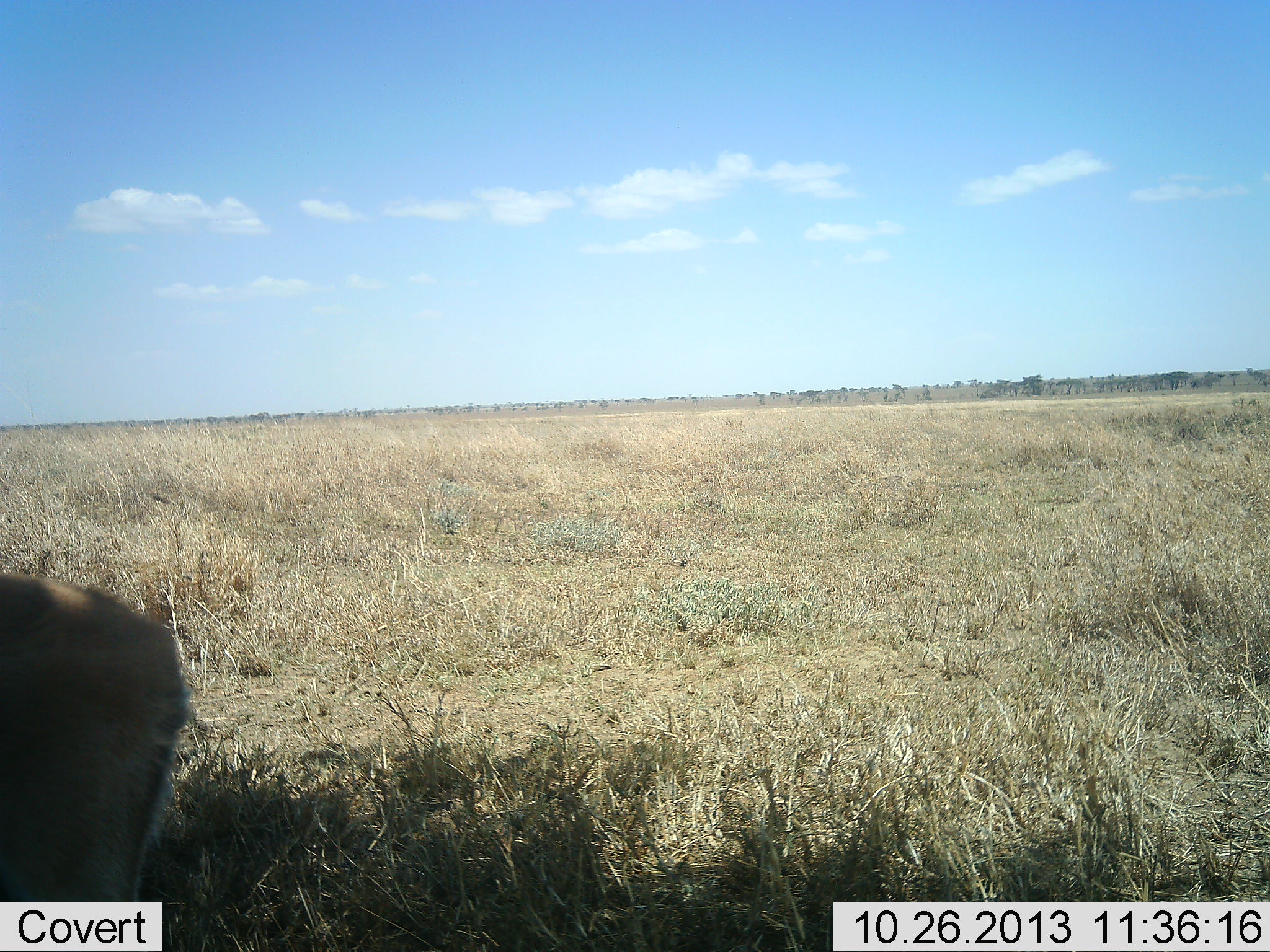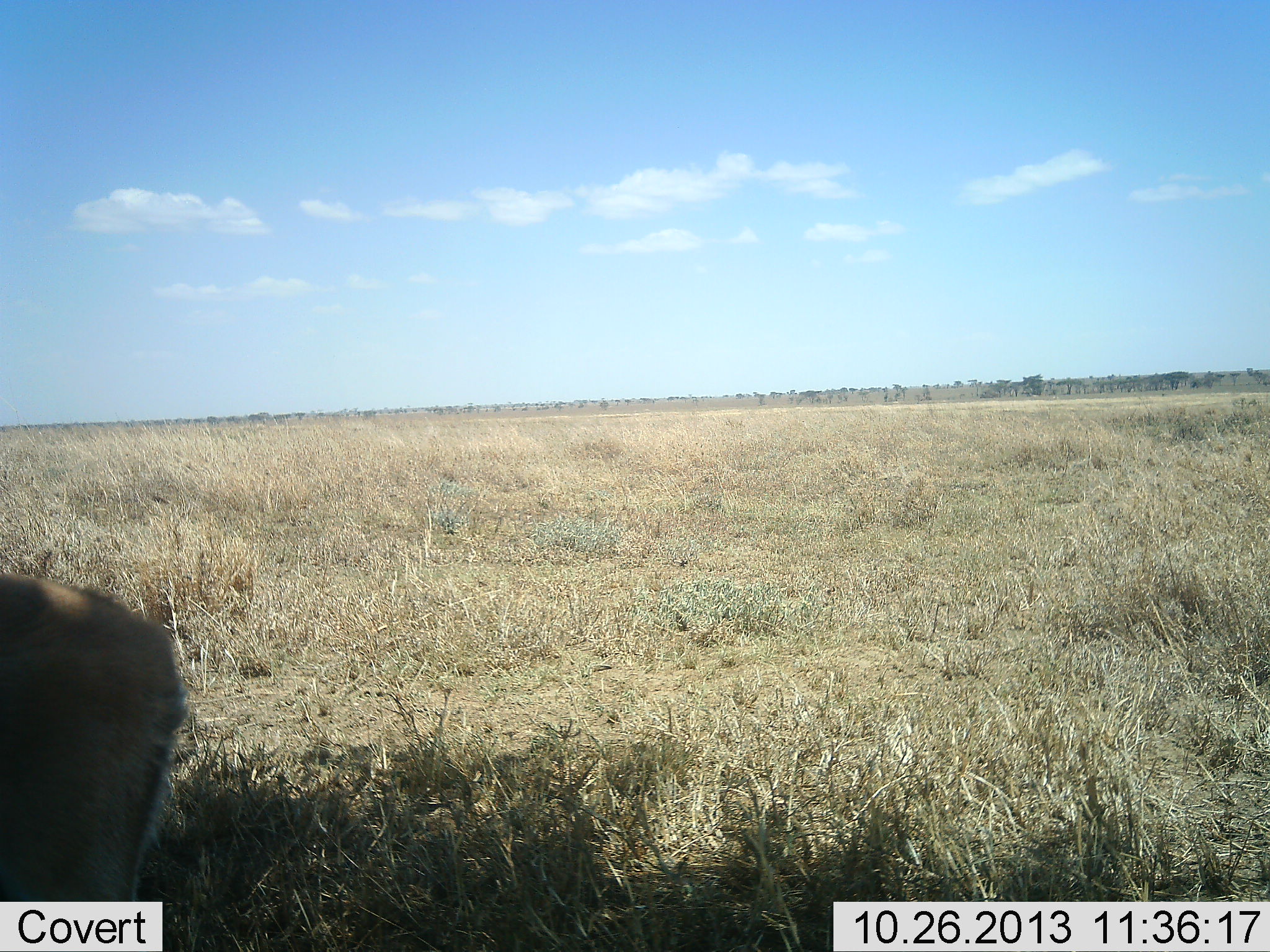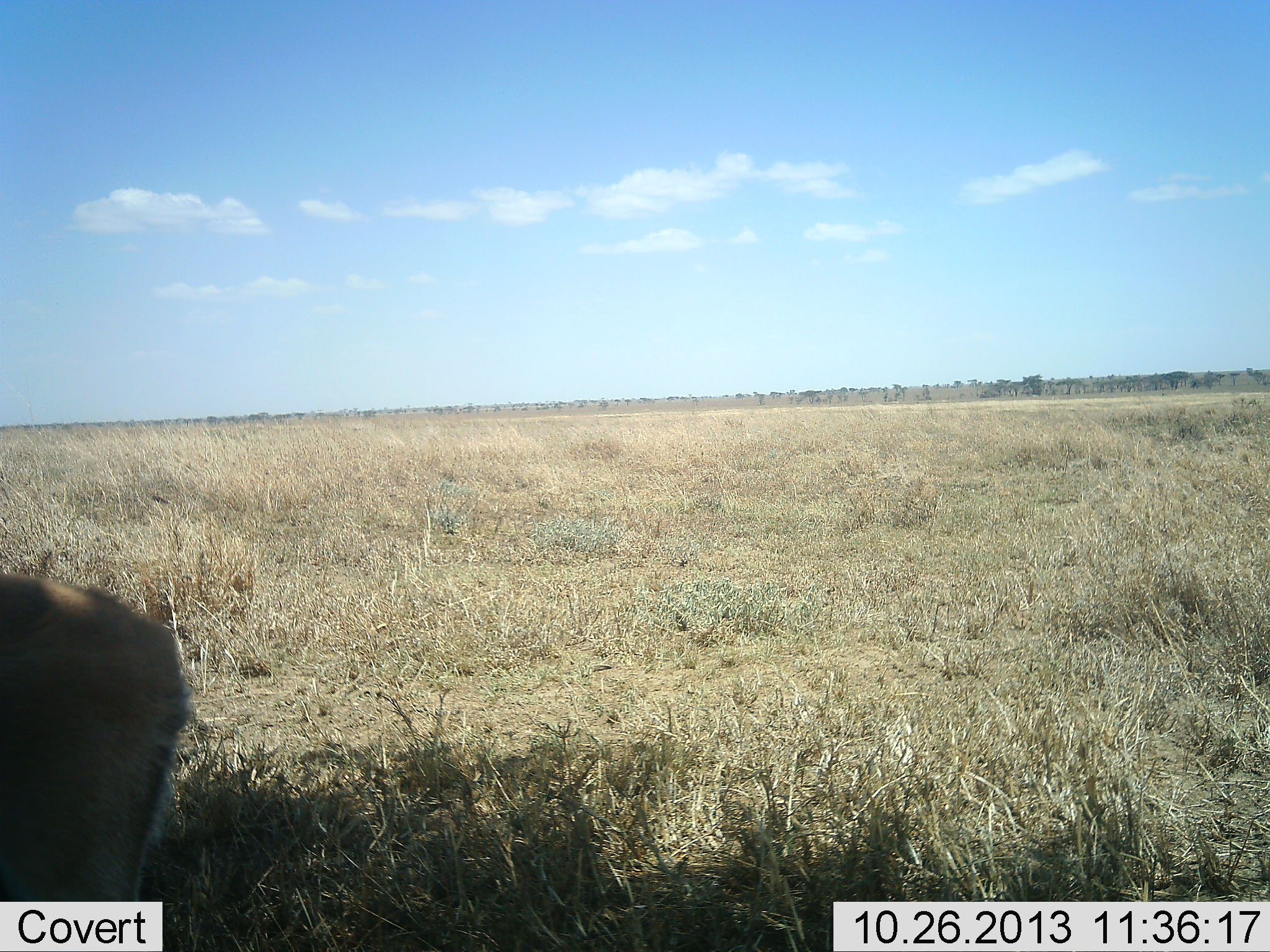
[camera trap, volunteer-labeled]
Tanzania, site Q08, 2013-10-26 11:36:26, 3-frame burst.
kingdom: Animalia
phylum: Chordata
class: Mammalia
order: Artiodactyla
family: Bovidae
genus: Eudorcas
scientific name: Eudorcas thomsonii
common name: thomson's gazelle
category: gazellethomsons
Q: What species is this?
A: Gazellethomsons (thomson's gazelle) (Eudorcas thomsonii).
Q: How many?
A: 1.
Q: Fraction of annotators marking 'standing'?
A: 100%.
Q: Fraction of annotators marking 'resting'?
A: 0%.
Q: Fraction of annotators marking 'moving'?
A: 0%.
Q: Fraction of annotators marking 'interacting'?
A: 0%.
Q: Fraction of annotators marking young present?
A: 0%.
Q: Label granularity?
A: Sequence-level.